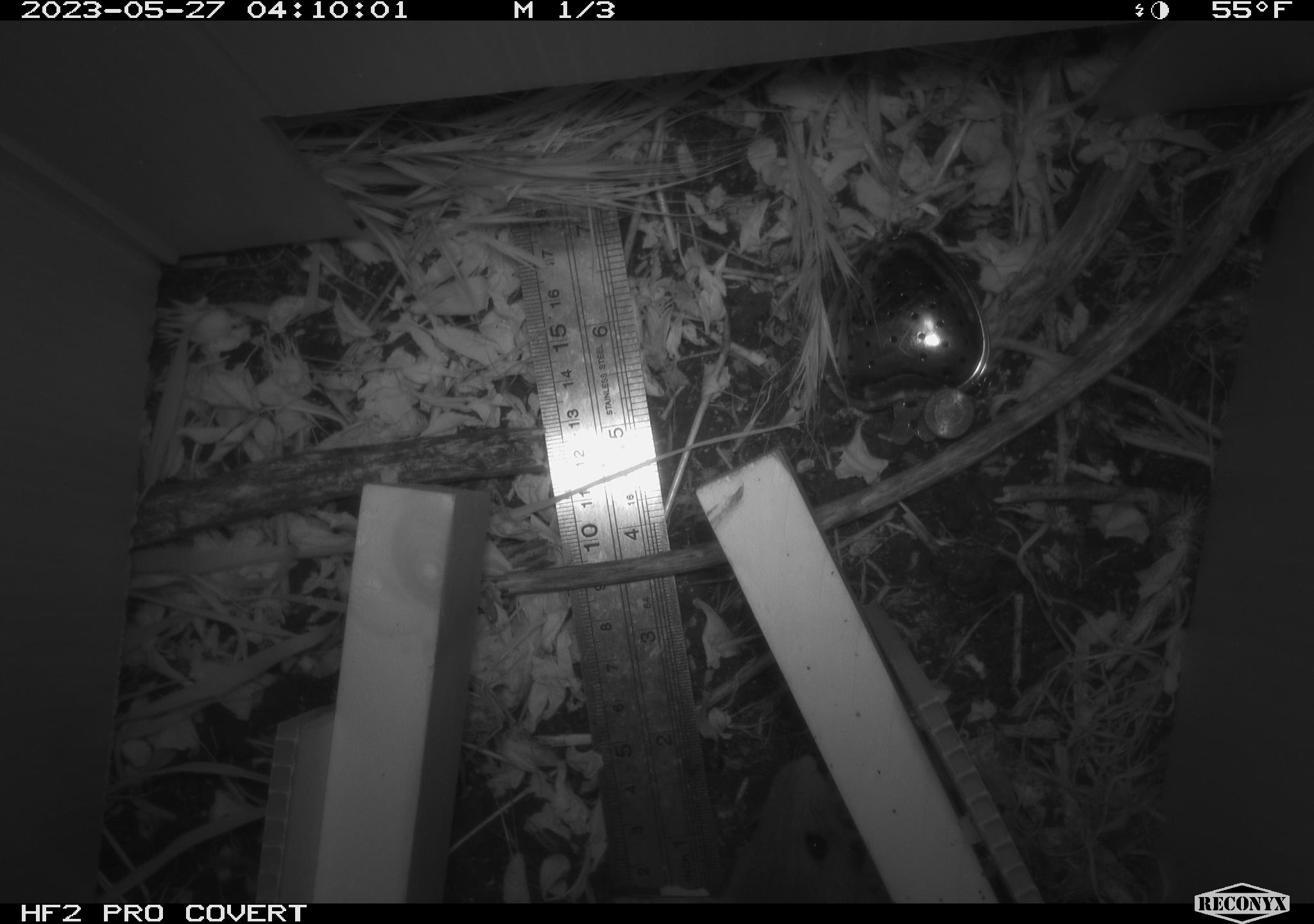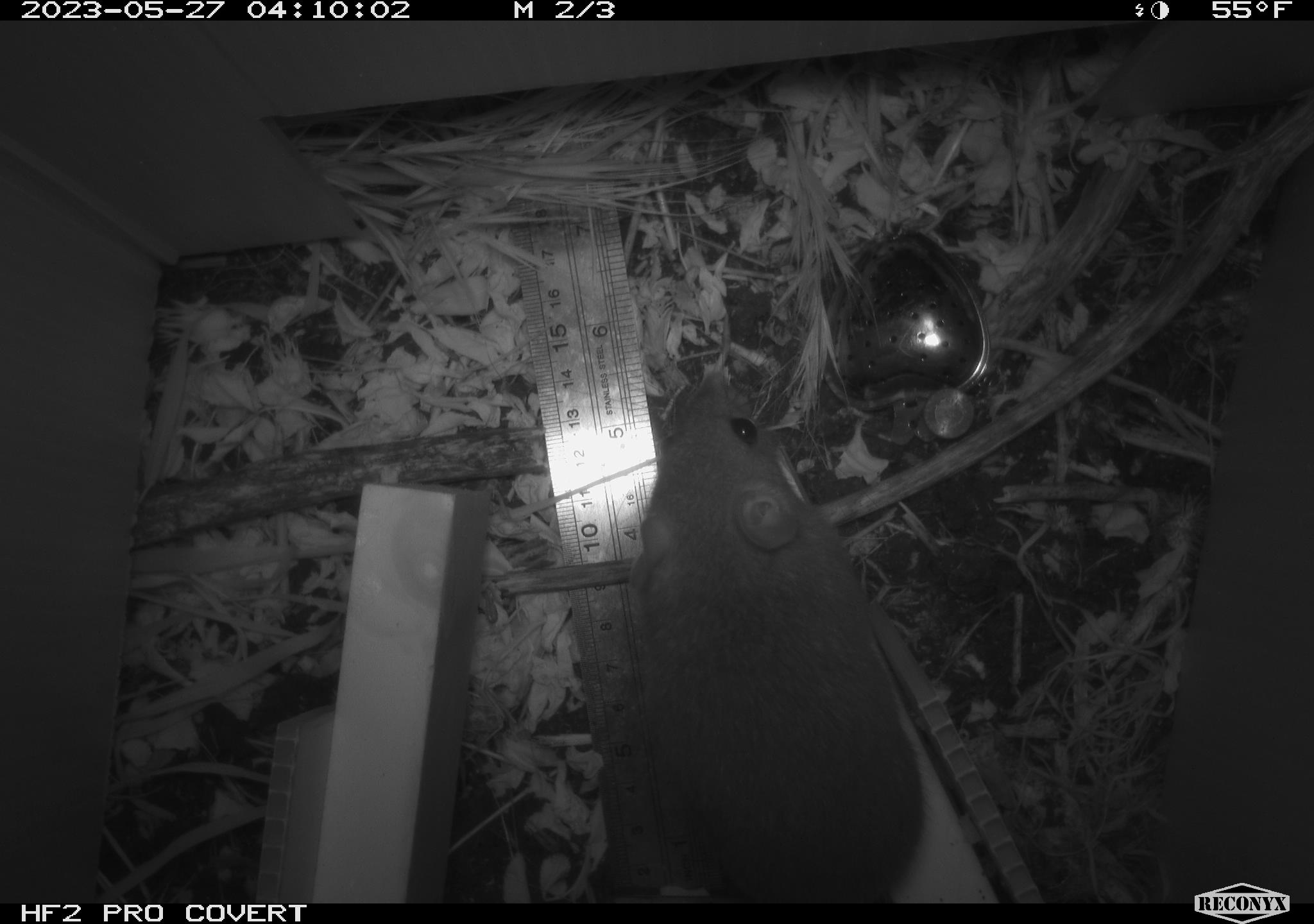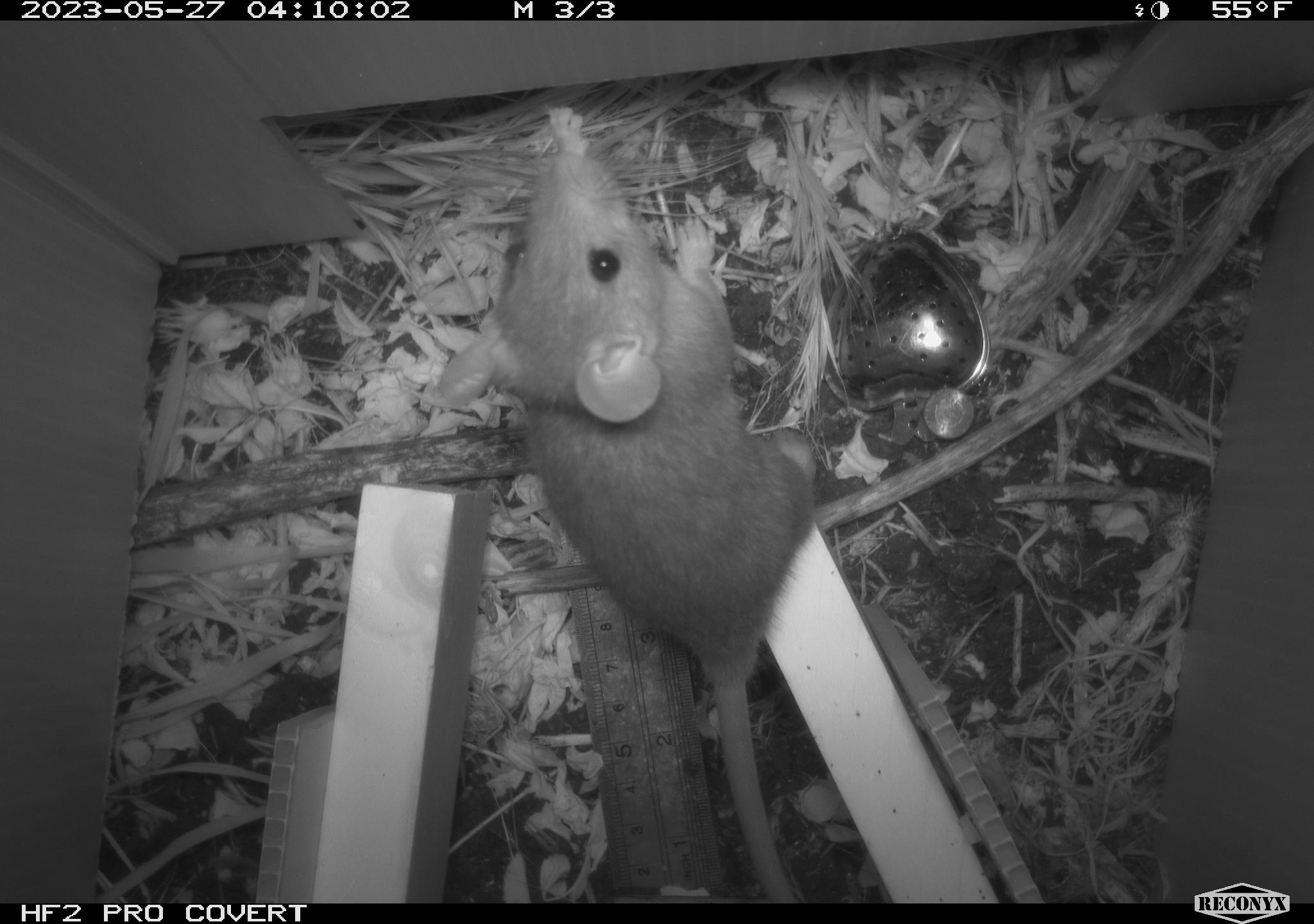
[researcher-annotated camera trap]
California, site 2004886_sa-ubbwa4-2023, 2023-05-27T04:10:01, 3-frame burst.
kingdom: Animalia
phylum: Chordata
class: Mammalia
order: Rodentia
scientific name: Rodentia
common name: mouse species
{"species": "mouse species (Rodentia)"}